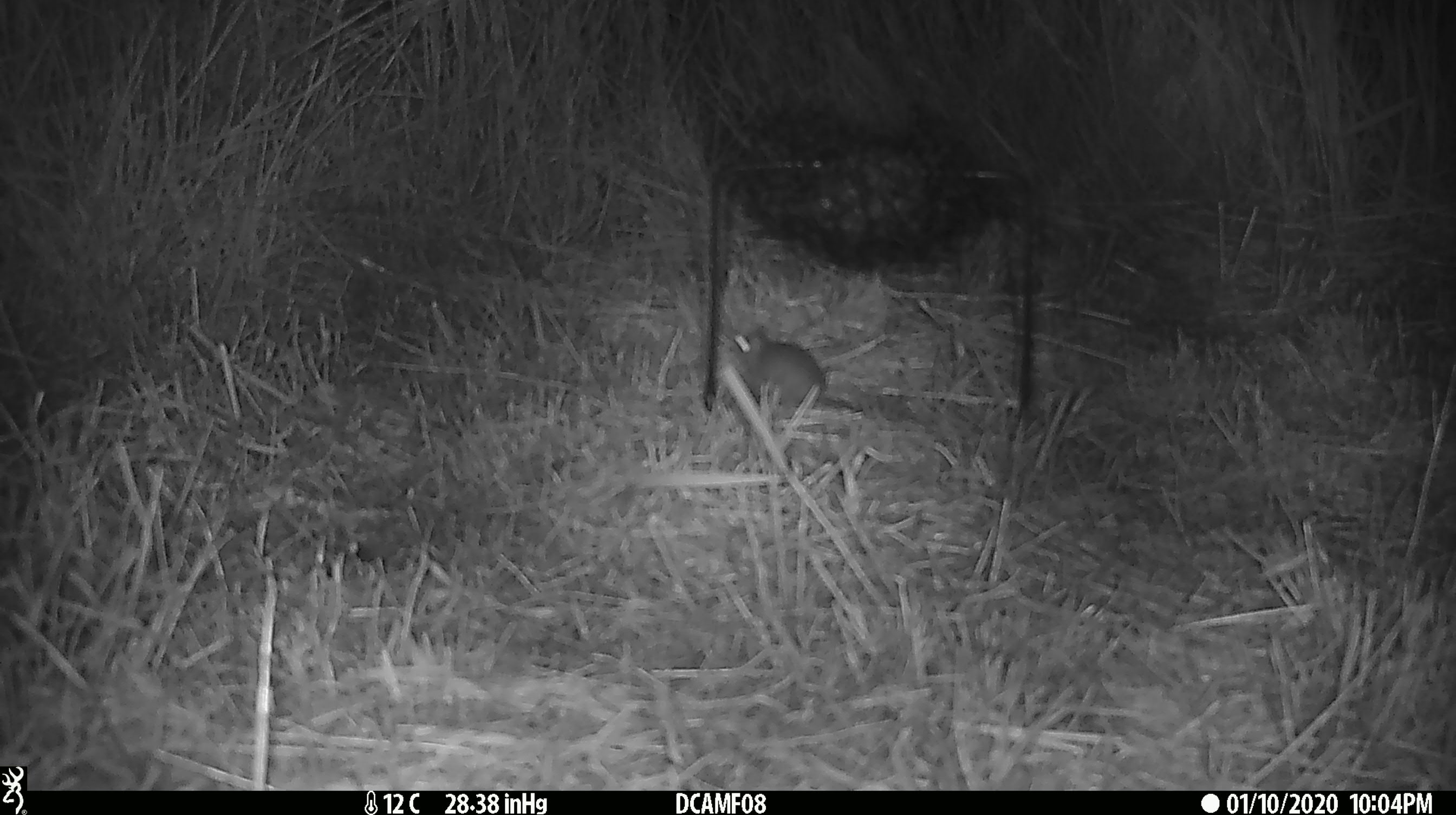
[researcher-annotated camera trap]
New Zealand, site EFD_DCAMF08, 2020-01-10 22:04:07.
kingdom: Animalia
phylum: Chordata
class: Mammalia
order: Rodentia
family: Muridae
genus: Mus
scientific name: Mus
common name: mouse